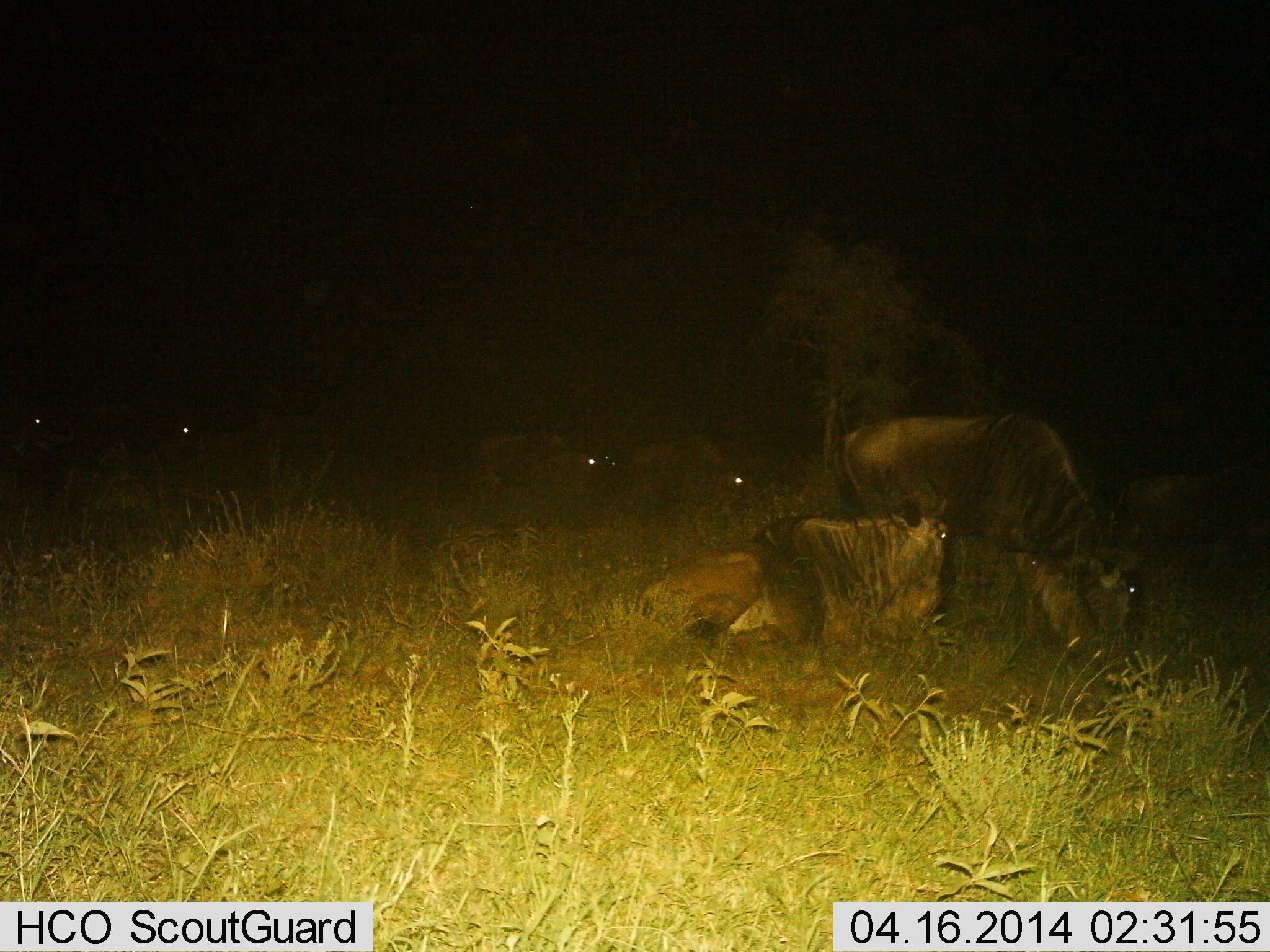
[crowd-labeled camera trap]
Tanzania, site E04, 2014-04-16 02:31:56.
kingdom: Animalia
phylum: Chordata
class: Mammalia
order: Artiodactyla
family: Bovidae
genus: Connochaetes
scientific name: Connochaetes taurinus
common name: blue wildebeest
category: wildebeest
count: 7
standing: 70%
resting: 100%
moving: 0%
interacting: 0%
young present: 0%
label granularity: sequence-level